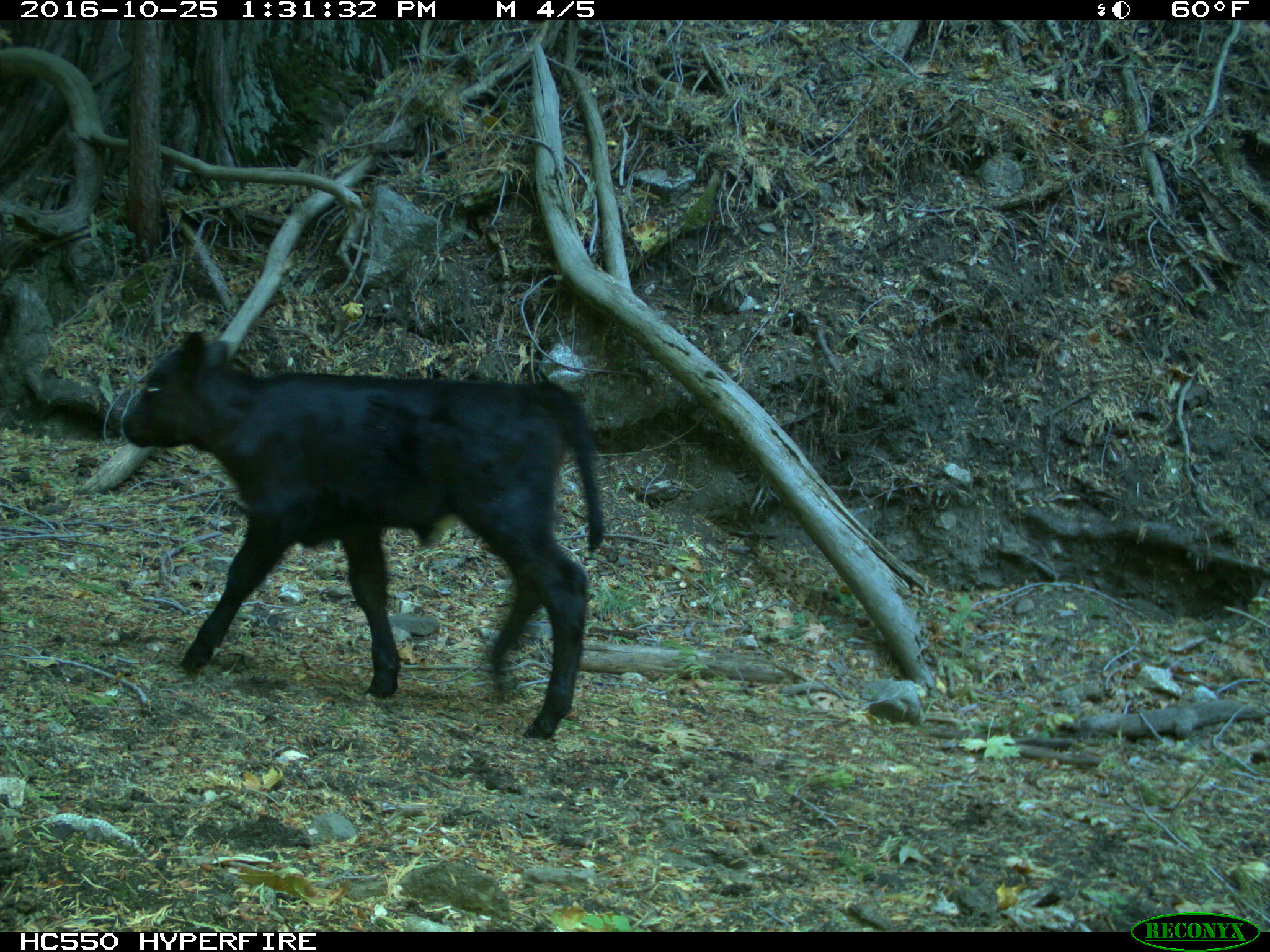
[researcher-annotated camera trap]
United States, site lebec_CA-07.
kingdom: Animalia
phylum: Chordata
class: Mammalia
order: Artiodactyla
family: Bovidae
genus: Bos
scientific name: Bos taurus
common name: domestic cow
Bos taurus (domestic cow).